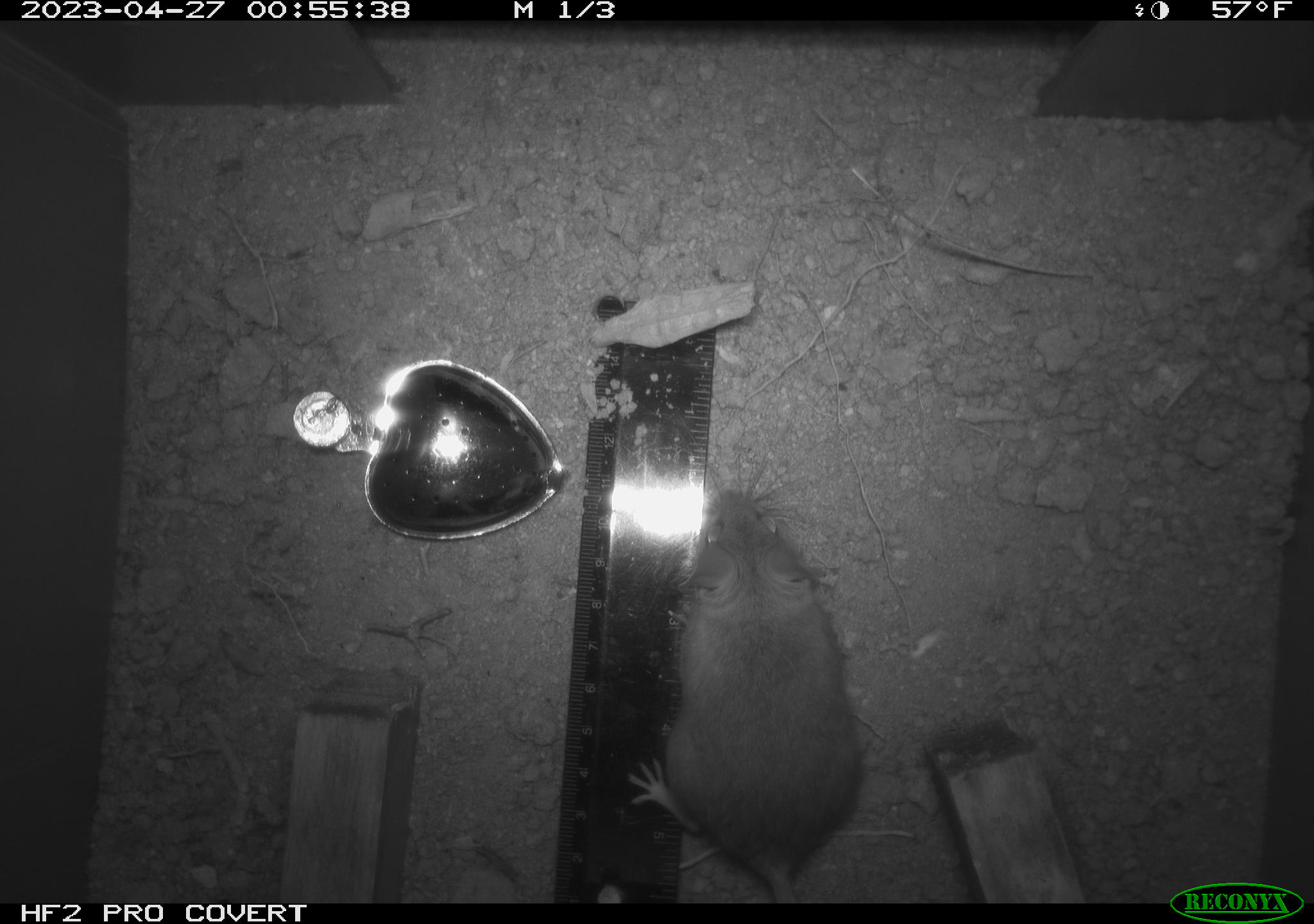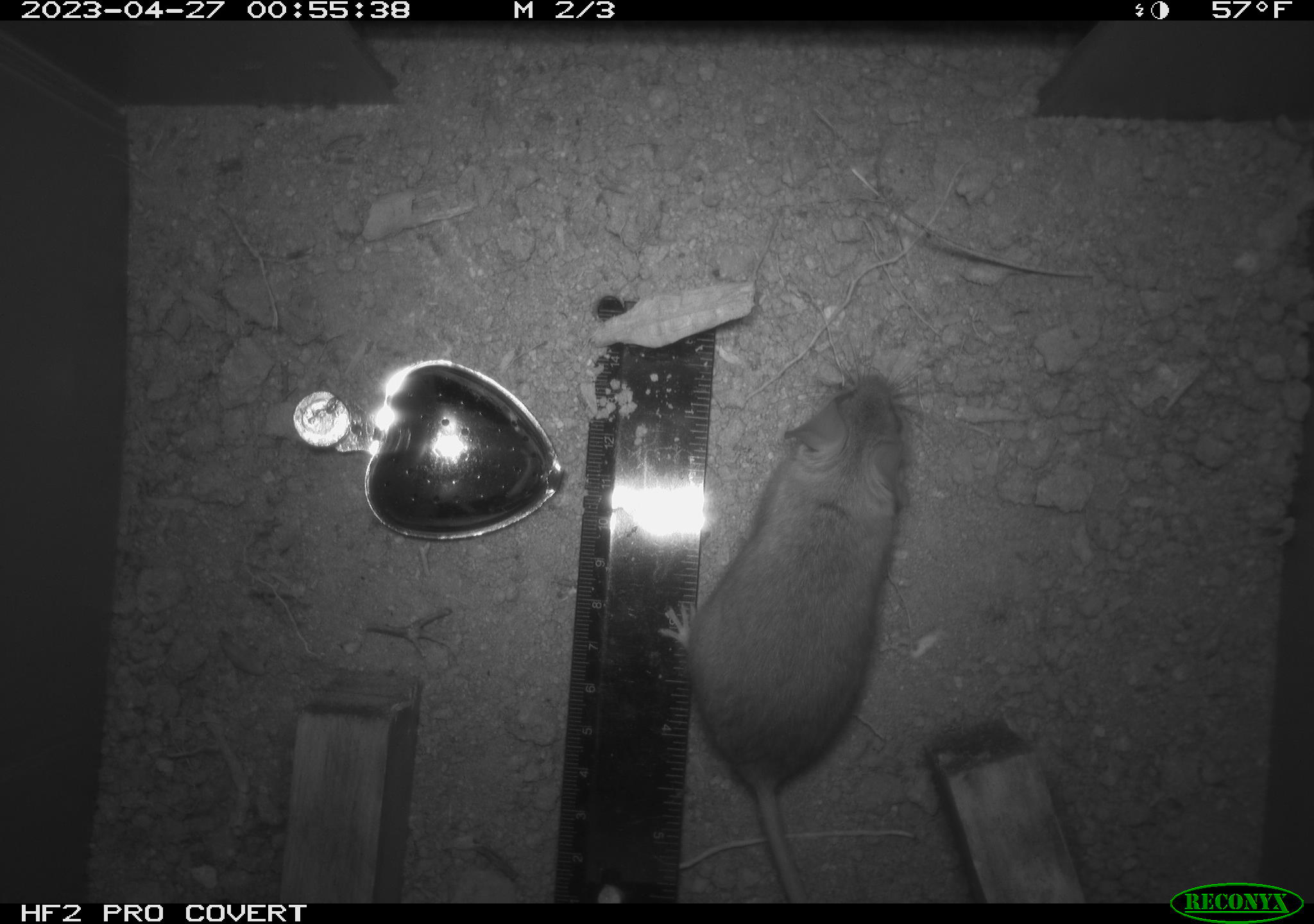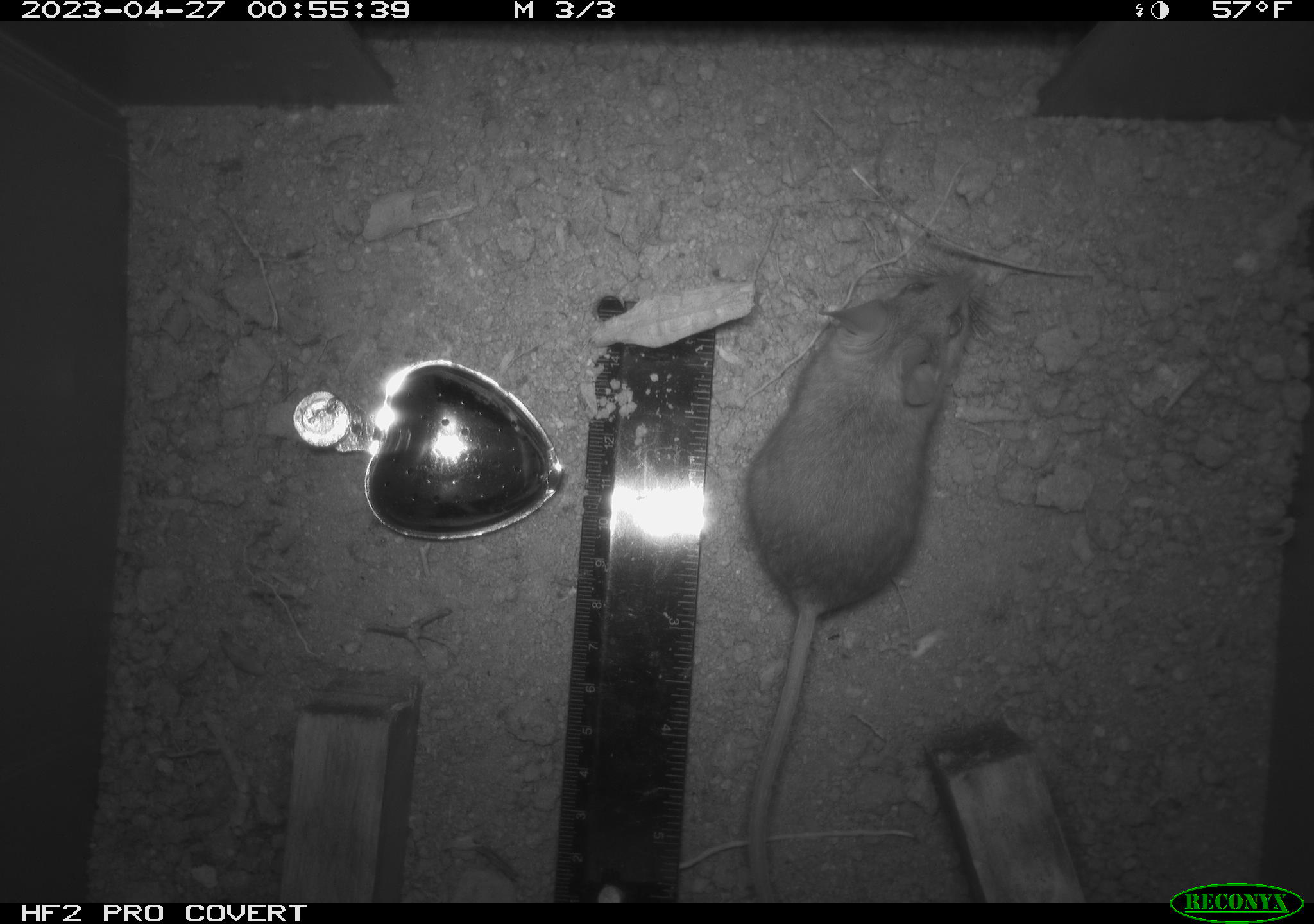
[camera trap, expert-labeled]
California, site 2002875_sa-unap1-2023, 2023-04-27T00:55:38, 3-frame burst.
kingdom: Animalia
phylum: Chordata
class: Mammalia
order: Rodentia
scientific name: Rodentia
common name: mouse species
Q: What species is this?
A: Mouse species (Rodentia).